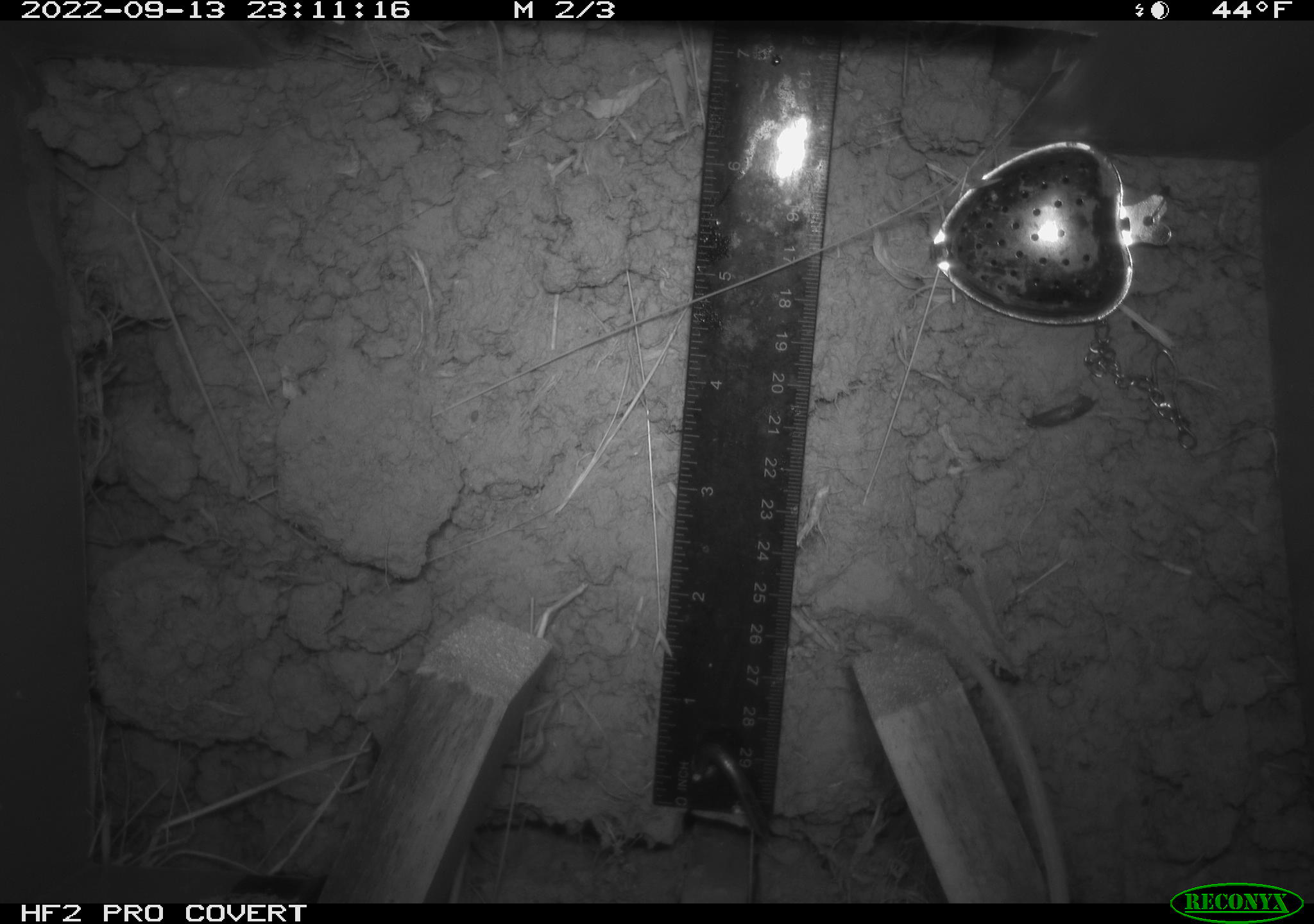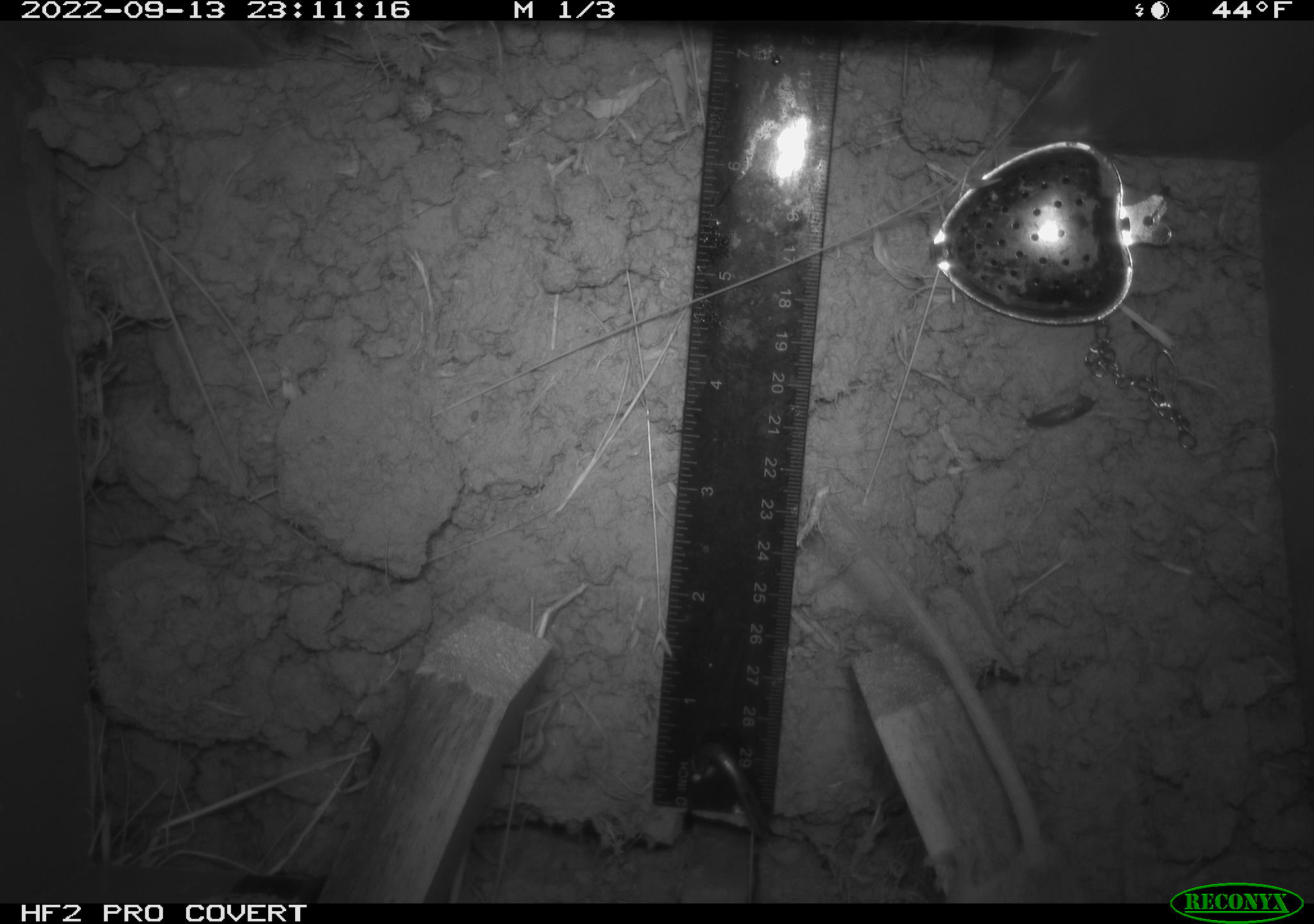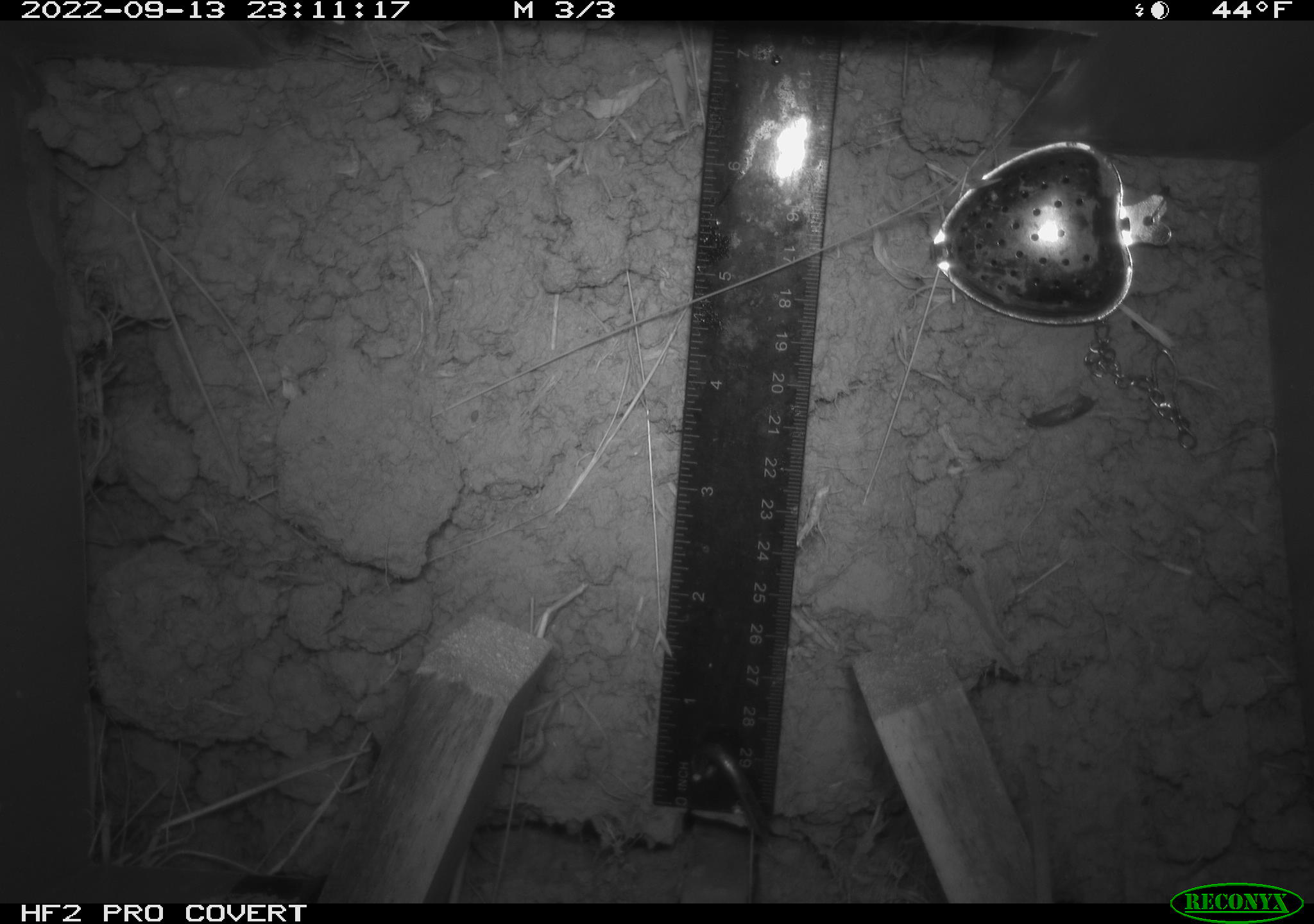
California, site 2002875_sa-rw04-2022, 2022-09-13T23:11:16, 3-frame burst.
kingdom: Animalia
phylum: Chordata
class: Mammalia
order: Rodentia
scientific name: Rodentia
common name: mouse species